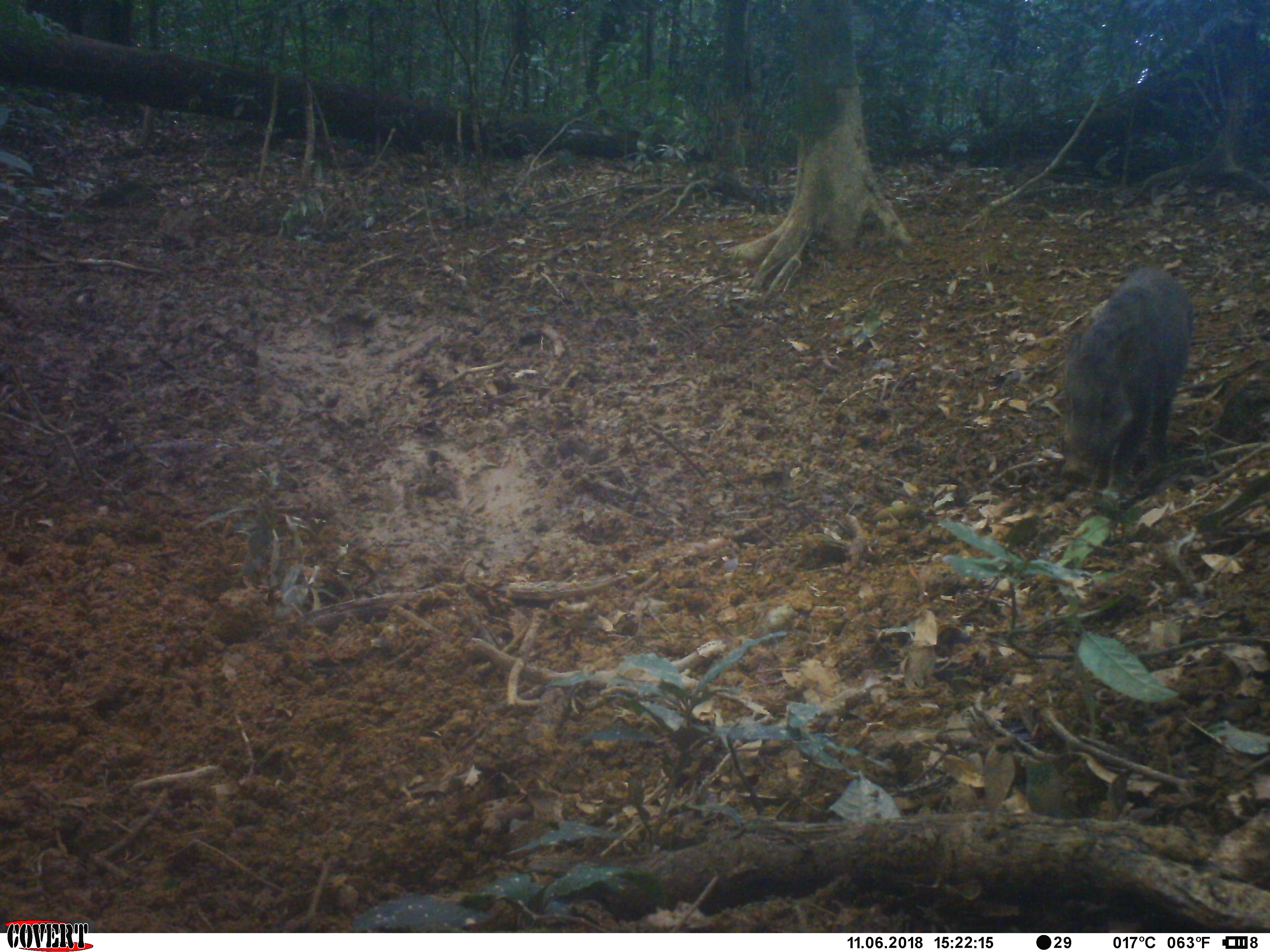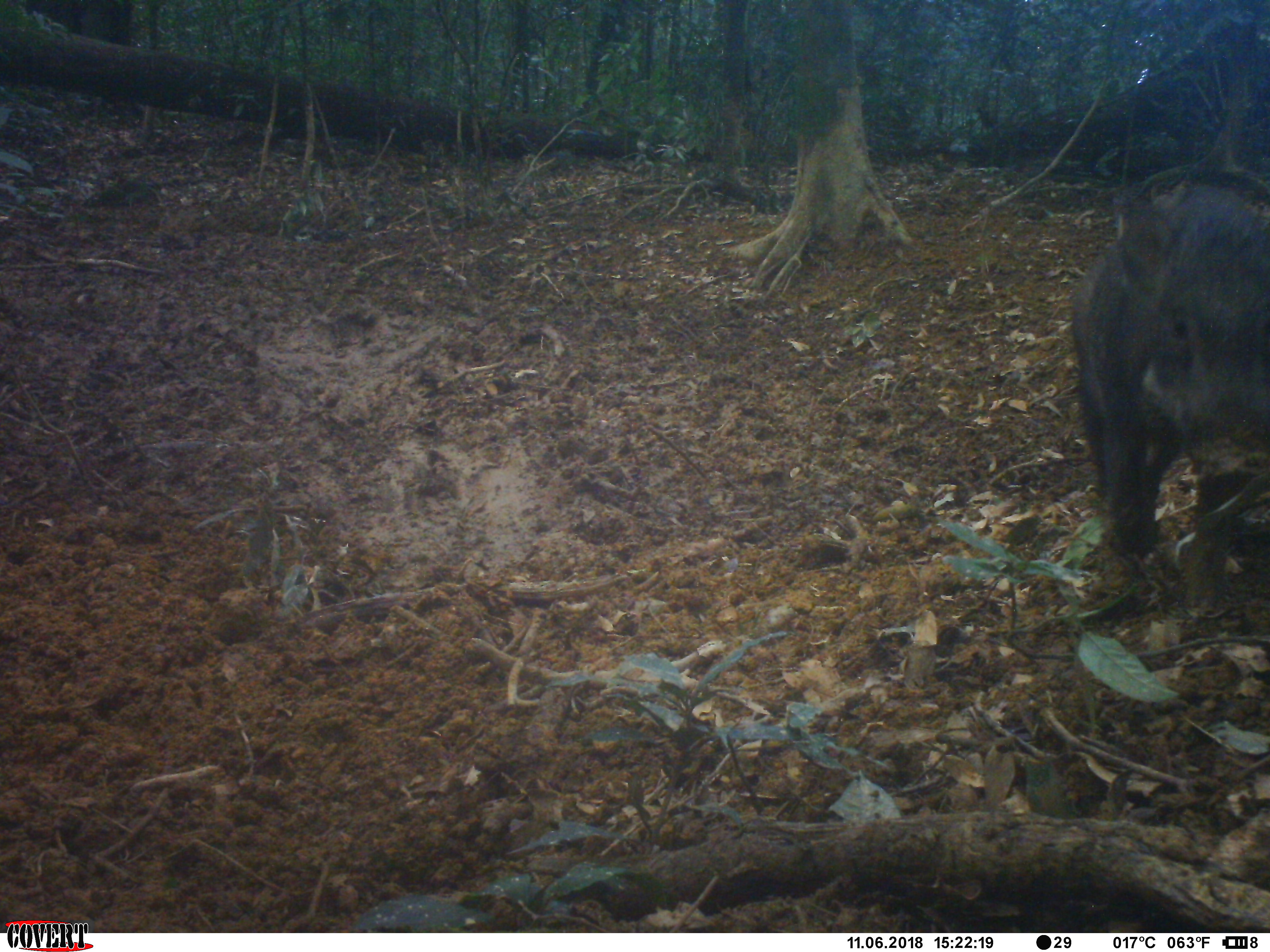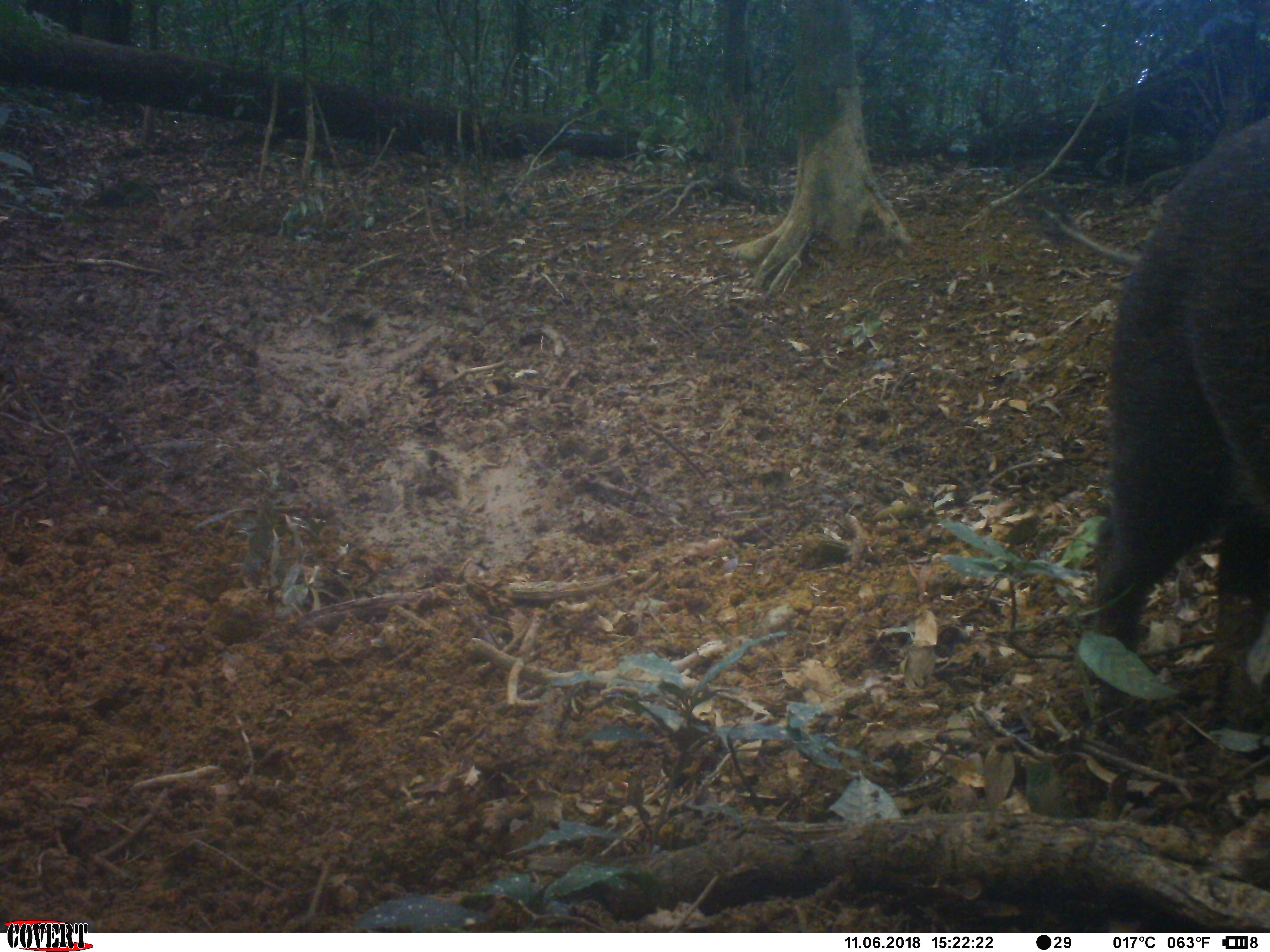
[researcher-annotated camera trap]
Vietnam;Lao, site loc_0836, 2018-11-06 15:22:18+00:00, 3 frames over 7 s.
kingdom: Animalia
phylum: Chordata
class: Mammalia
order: Artiodactyla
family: Suidae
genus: Sus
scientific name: Sus scrofa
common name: eurasian wild pig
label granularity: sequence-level